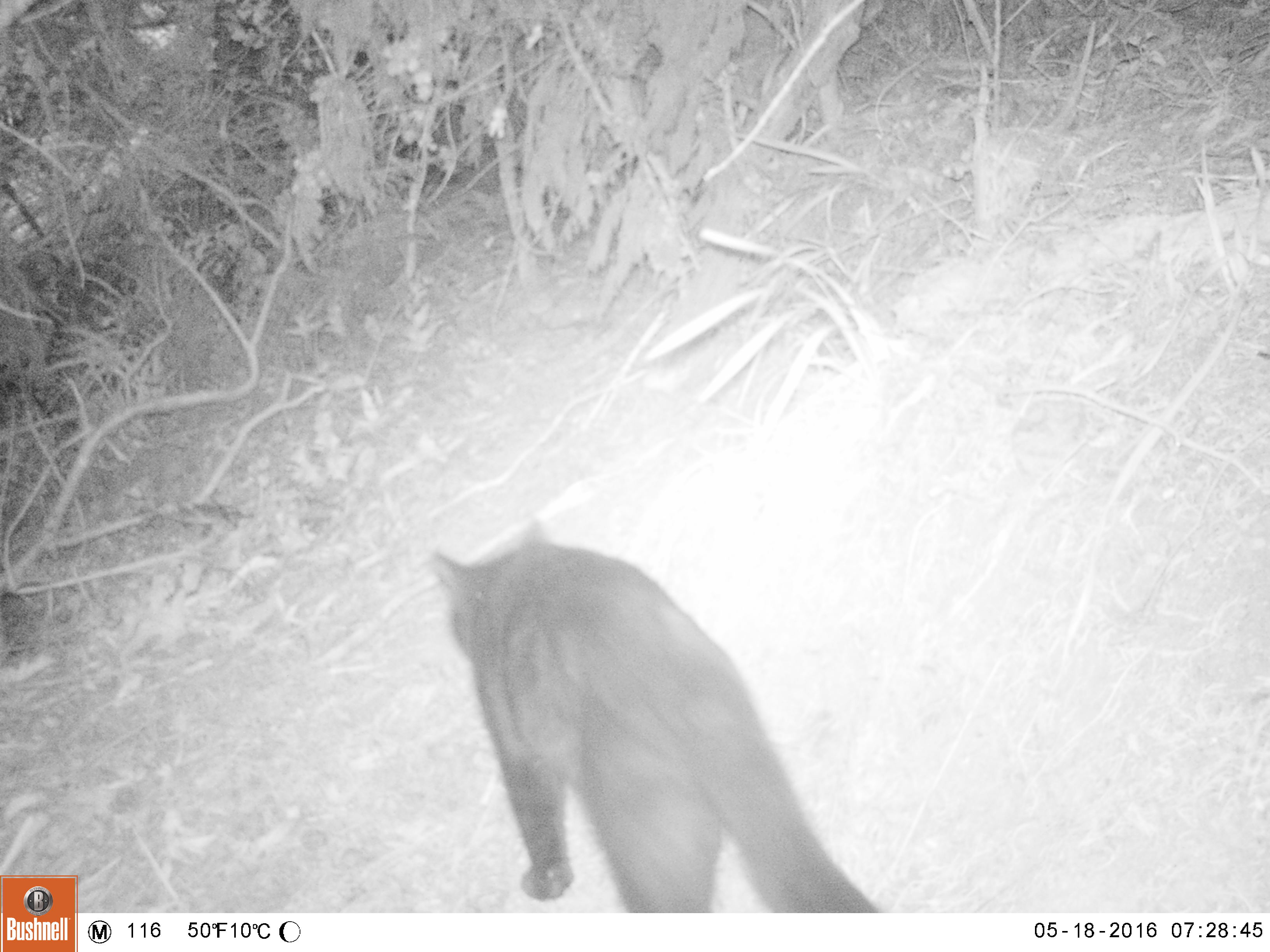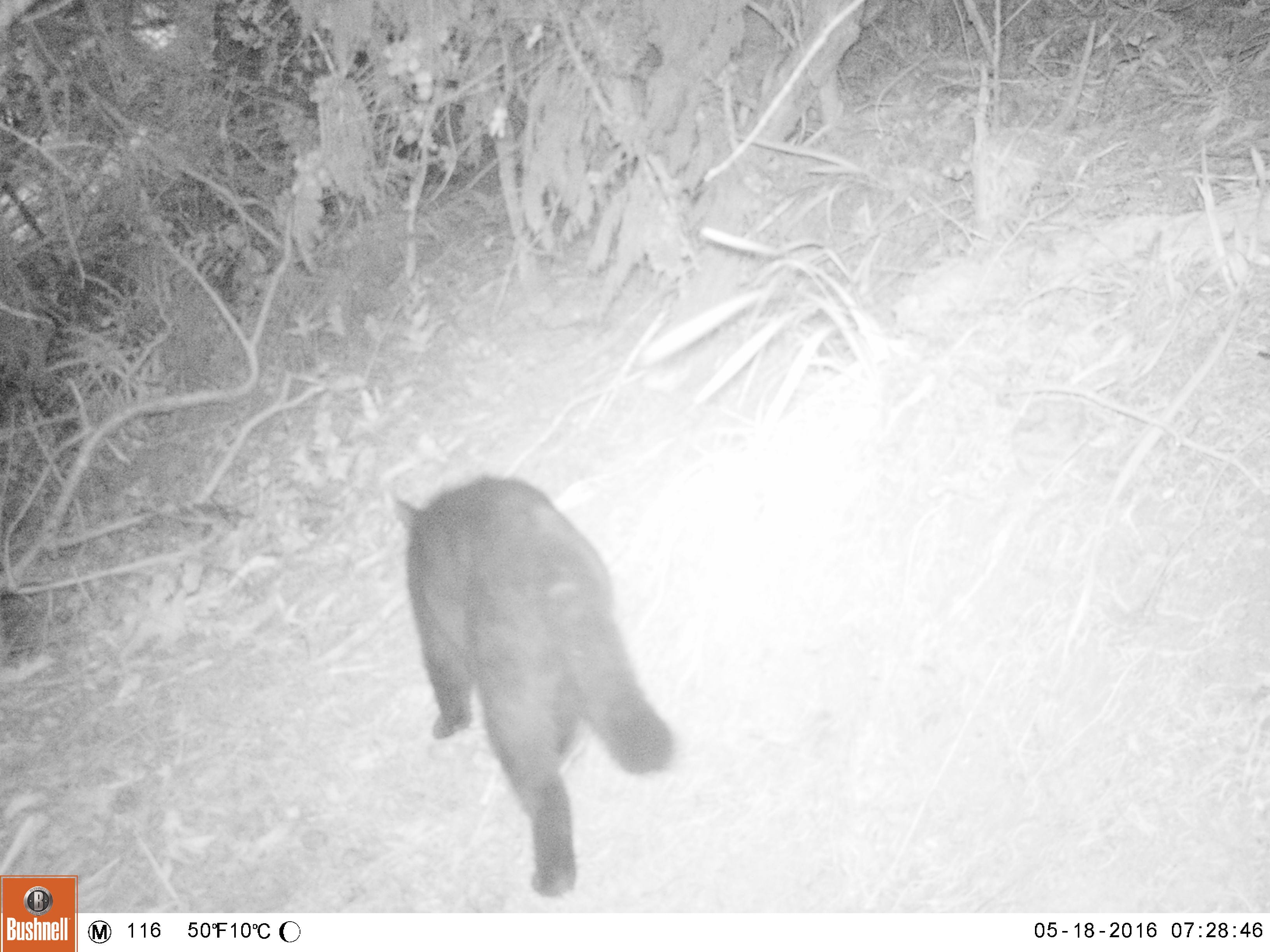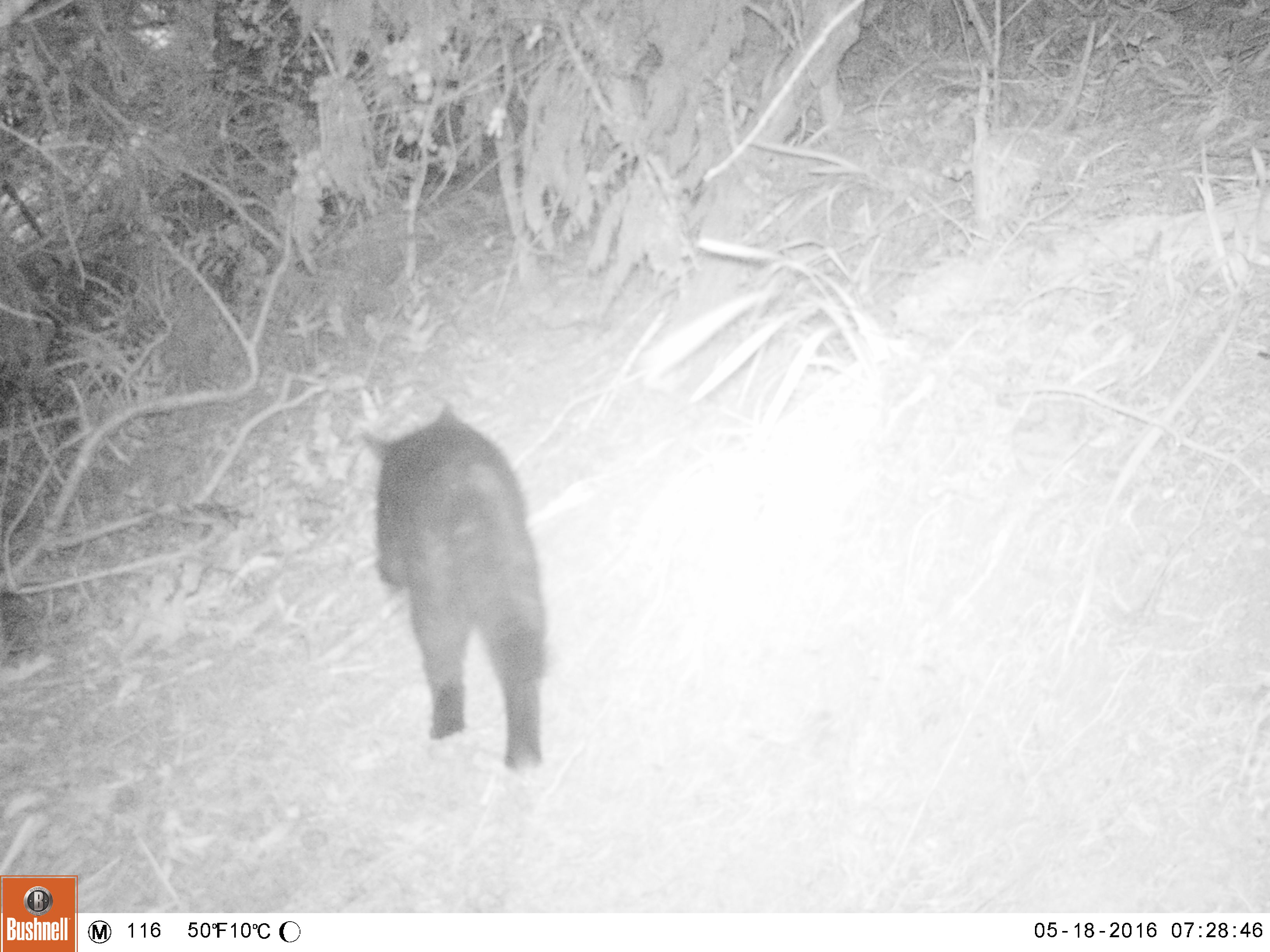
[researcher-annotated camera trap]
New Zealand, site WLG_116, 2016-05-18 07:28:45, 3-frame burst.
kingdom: Animalia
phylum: Chordata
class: Mammalia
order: Carnivora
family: Felidae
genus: Felis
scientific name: Felis catus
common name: domestic cat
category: cat